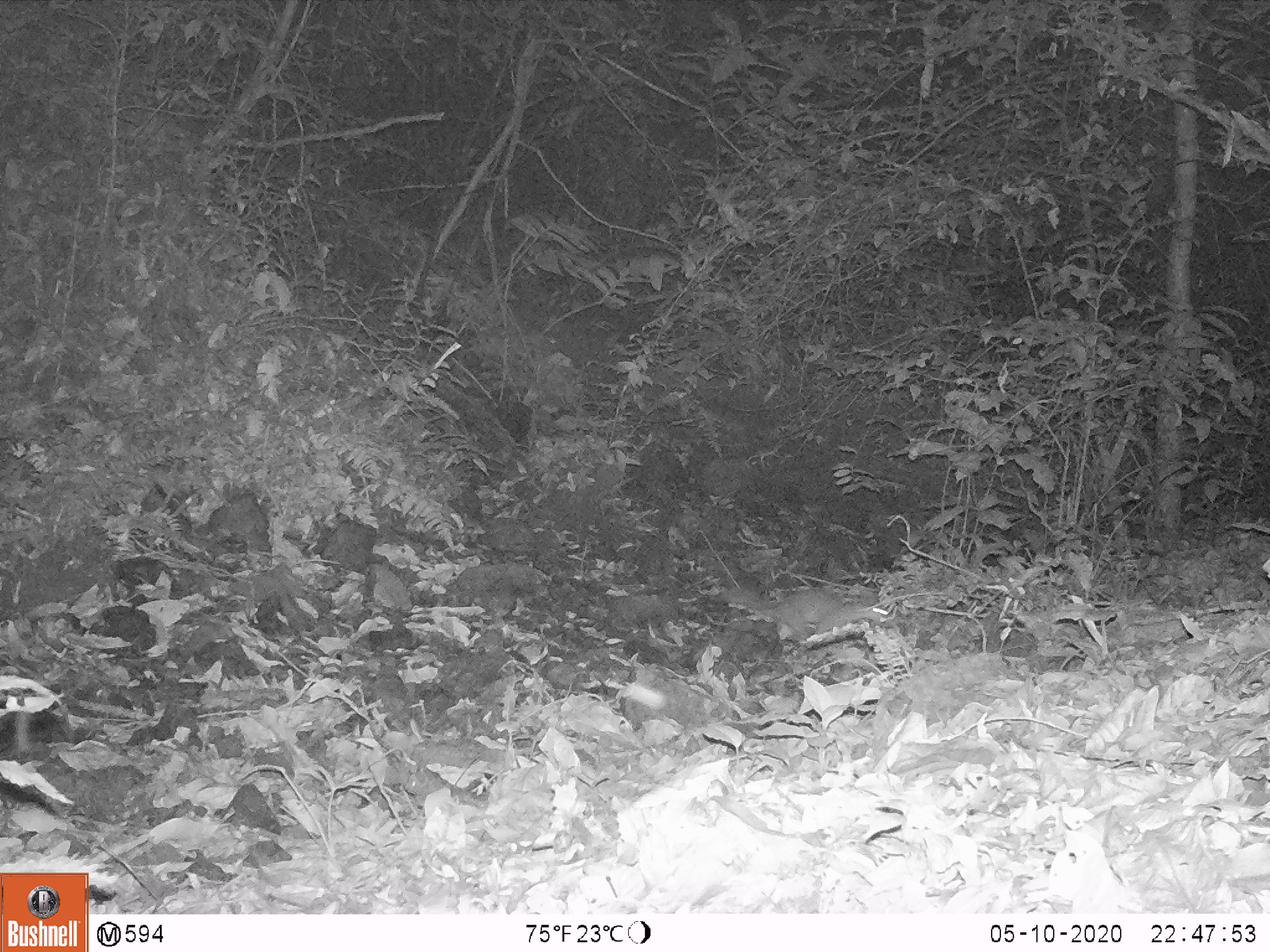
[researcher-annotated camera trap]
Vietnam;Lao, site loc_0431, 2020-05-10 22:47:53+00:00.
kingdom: Animalia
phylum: Chordata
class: Mammalia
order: Carnivora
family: Mustelidae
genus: Melogale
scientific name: Melogale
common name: ferret badger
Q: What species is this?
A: Ferret badger (Melogale).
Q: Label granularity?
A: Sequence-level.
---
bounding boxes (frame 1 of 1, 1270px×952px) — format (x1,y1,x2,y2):
ferret badger: (716,586,894,642)